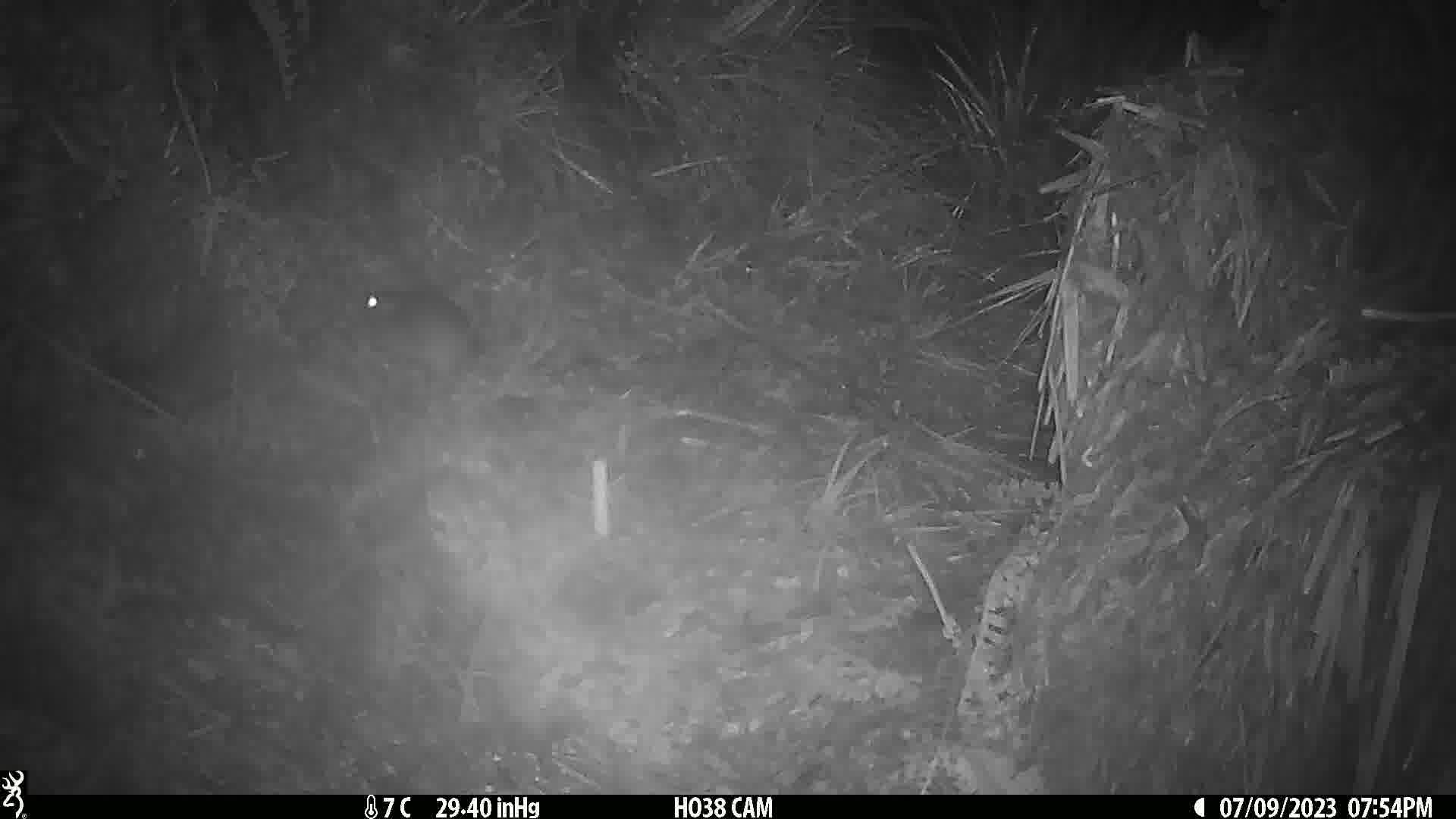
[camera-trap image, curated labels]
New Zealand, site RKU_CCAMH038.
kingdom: Animalia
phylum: Chordata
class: Mammalia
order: Rodentia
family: Muridae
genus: Rattus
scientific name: Rattus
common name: rat